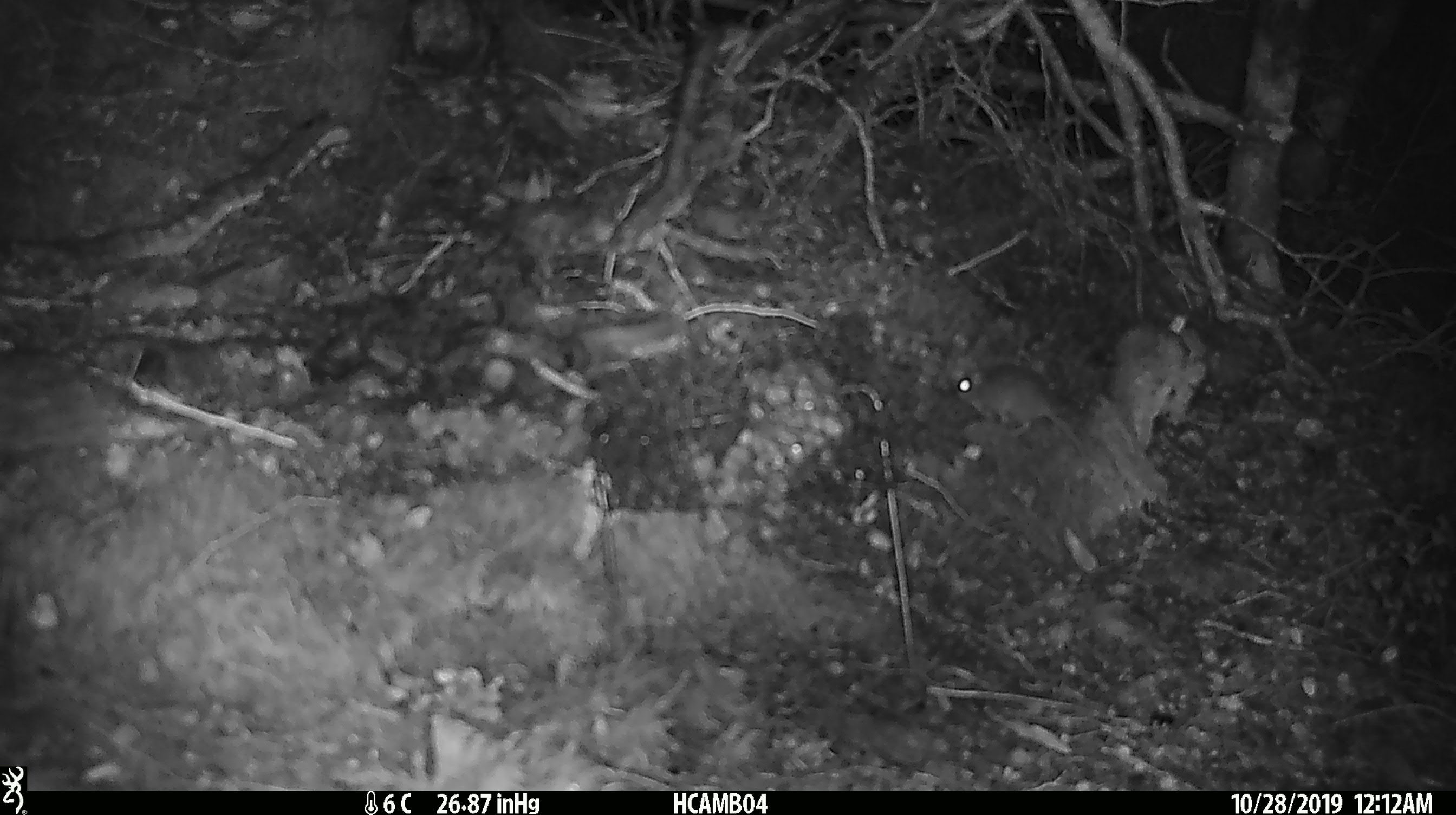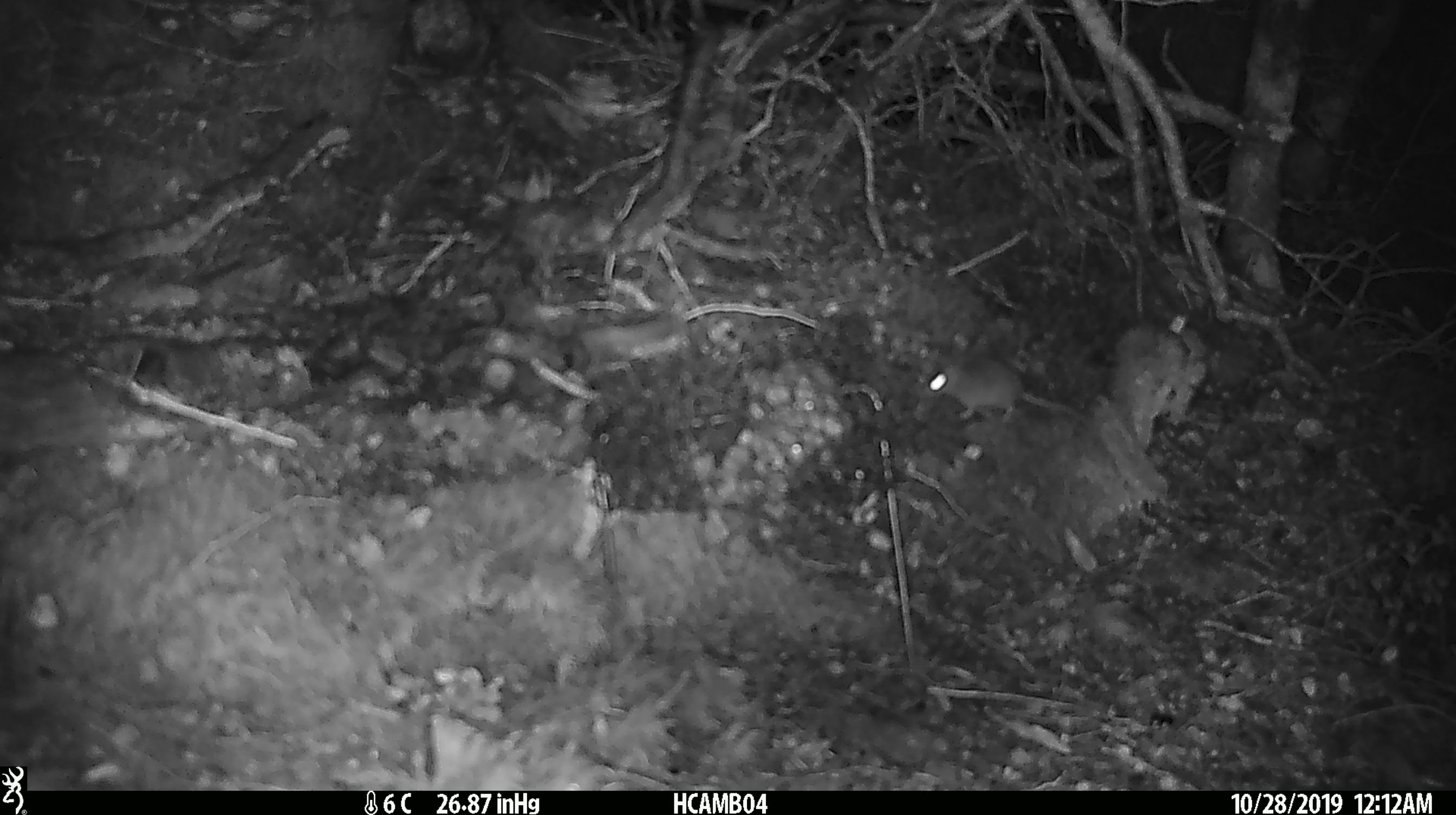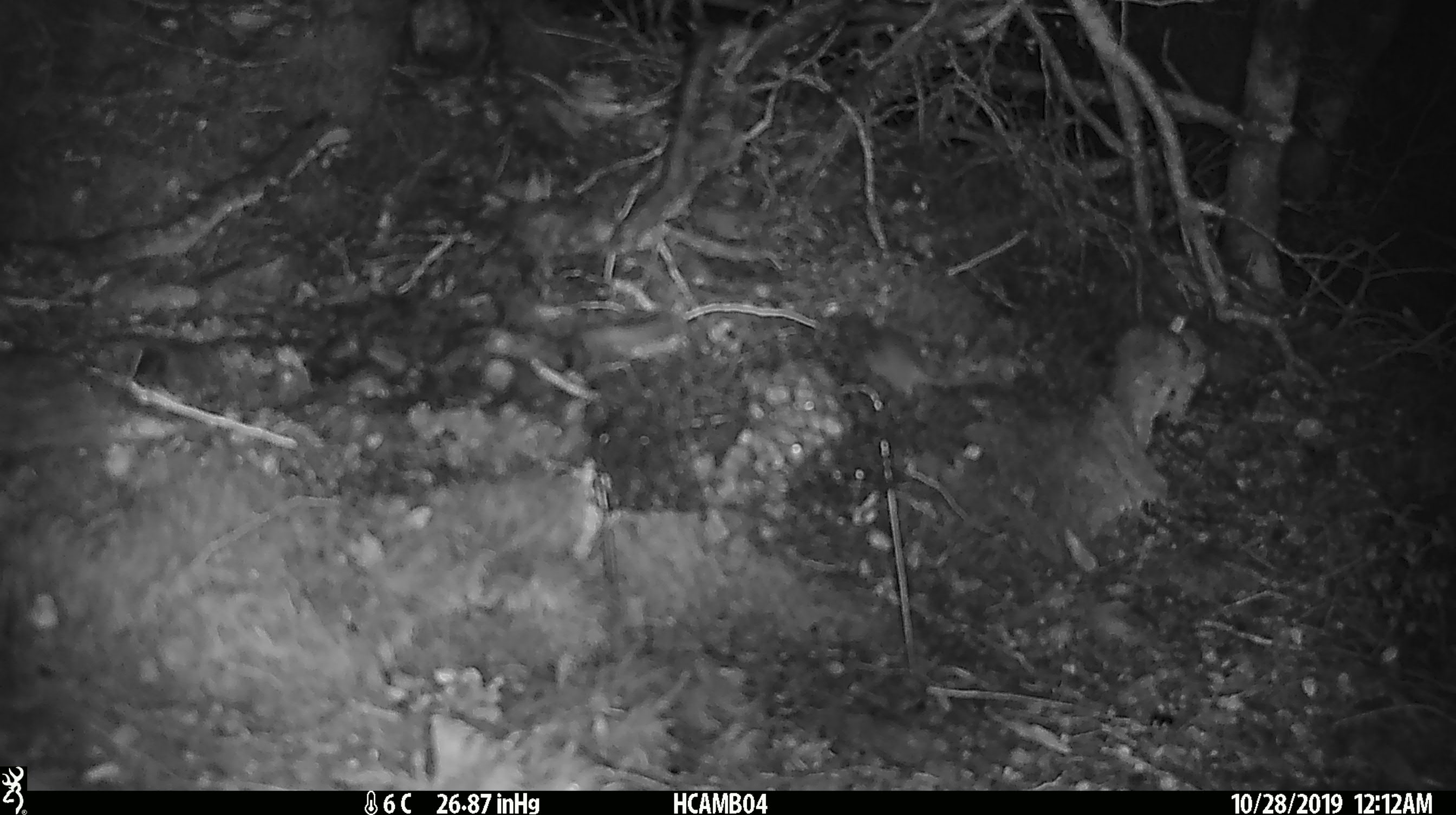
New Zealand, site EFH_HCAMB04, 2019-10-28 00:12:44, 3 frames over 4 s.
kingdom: Animalia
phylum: Chordata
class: Mammalia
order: Rodentia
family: Muridae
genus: Mus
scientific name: Mus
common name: mouse